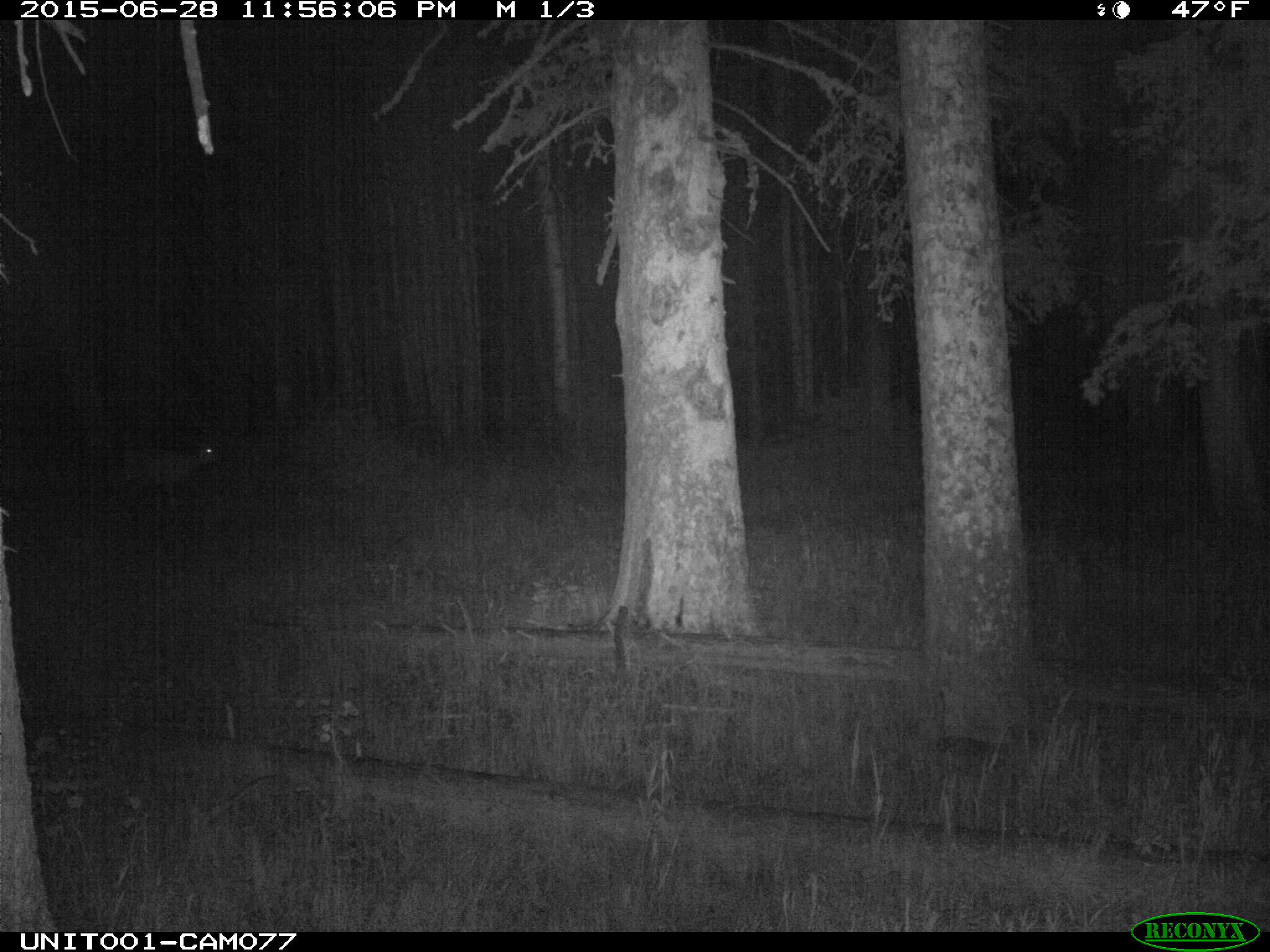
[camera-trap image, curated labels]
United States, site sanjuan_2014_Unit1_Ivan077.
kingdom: Animalia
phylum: Chordata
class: Mammalia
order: Artiodactyla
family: Cervidae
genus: Odocoileus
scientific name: Odocoileus hemionus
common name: mule deer